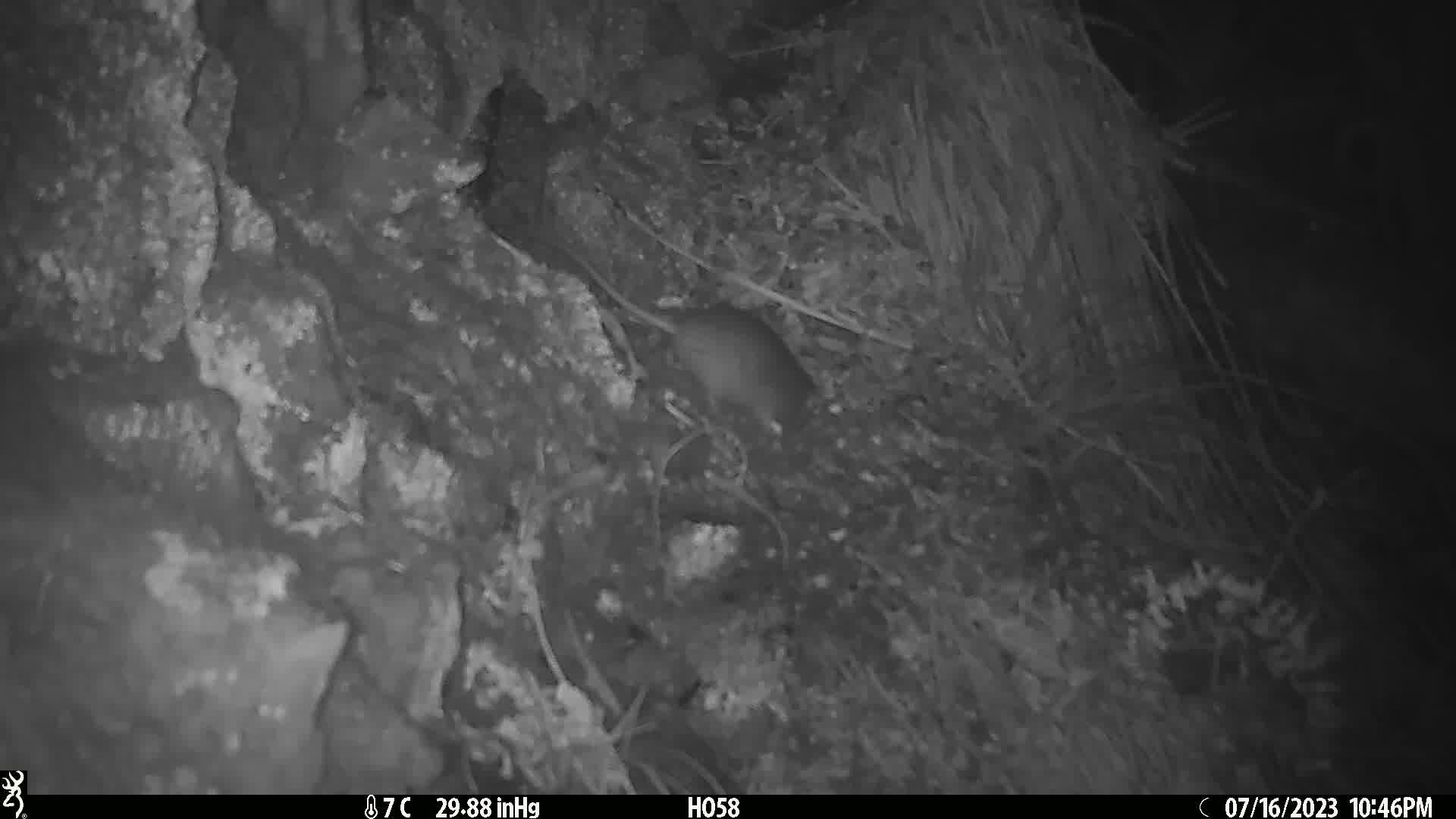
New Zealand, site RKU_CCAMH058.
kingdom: Animalia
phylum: Chordata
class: Mammalia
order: Rodentia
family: Muridae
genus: Rattus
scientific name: Rattus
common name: rat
Rat (Rattus).